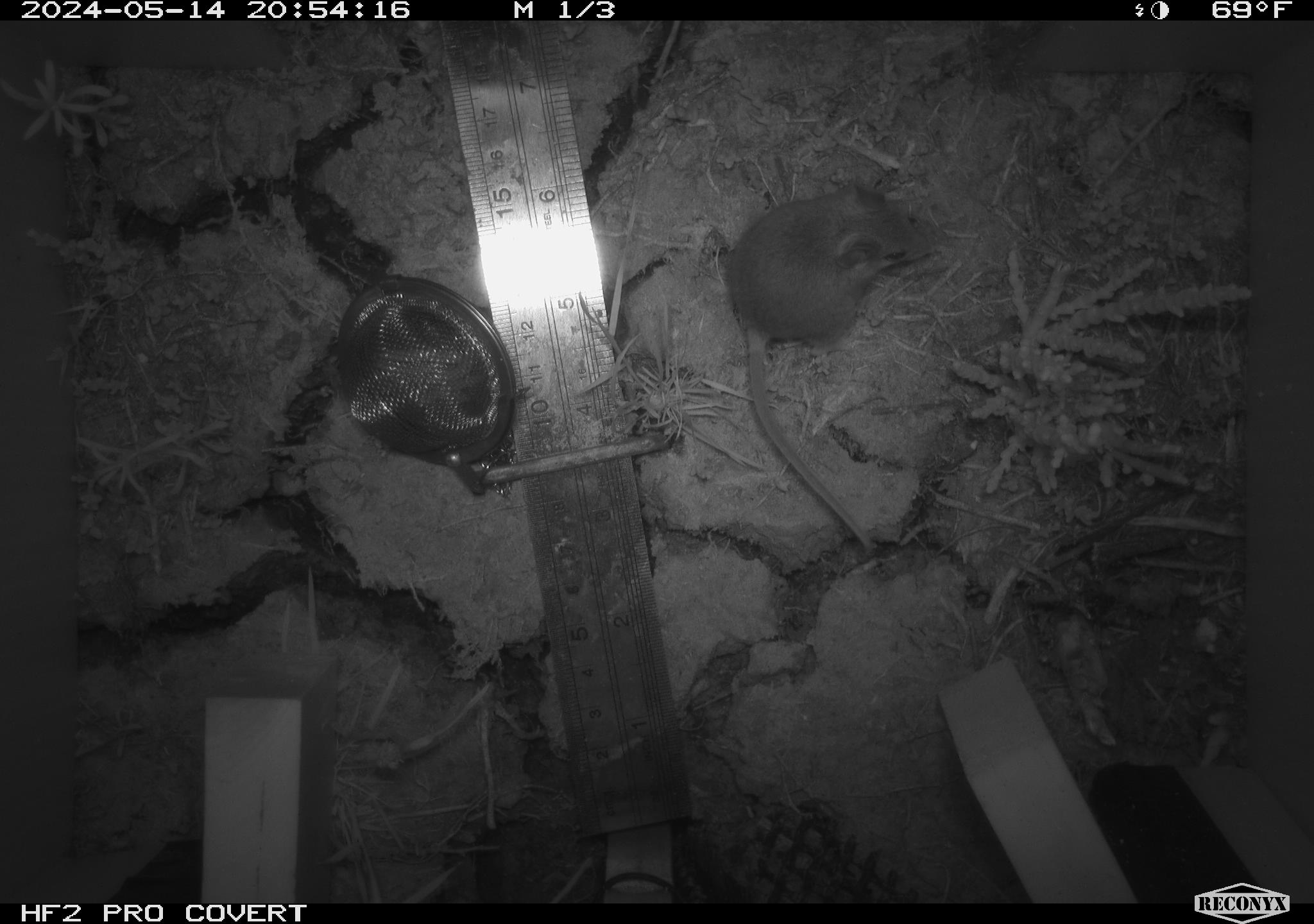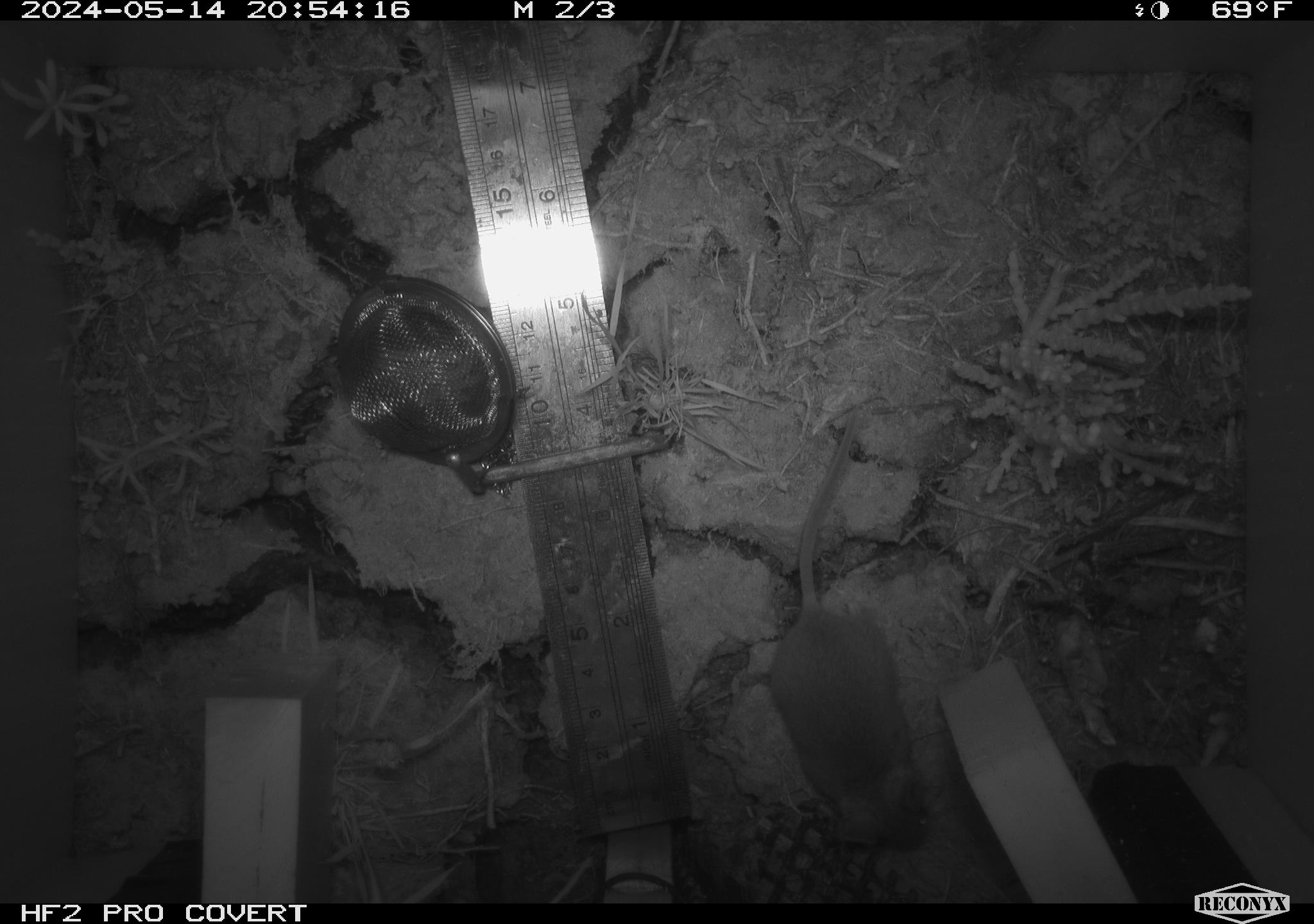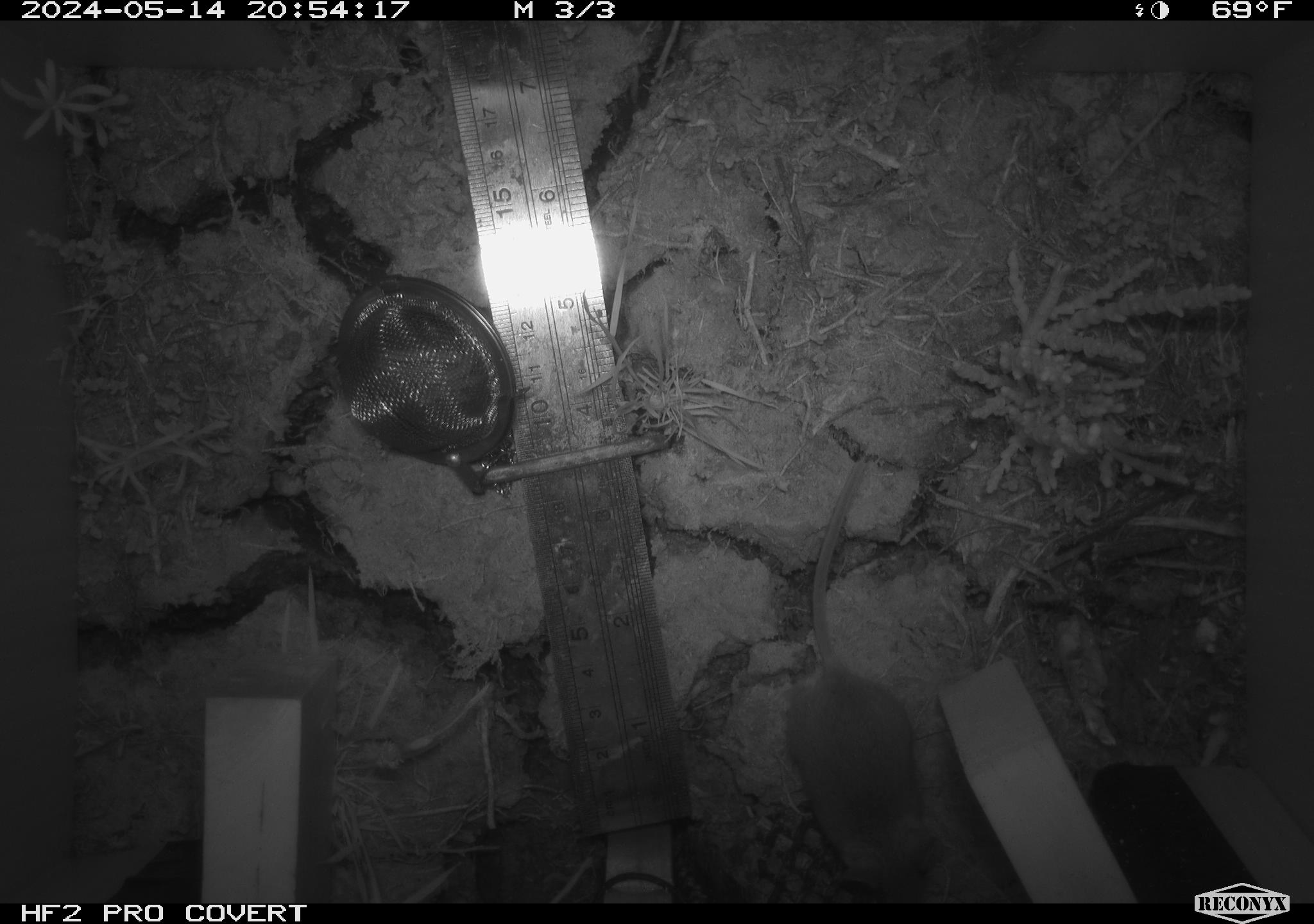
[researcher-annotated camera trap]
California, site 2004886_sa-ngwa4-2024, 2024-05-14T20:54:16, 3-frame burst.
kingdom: Animalia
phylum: Chordata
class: Mammalia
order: Rodentia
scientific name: Rodentia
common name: mouse species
Mouse species (Rodentia).